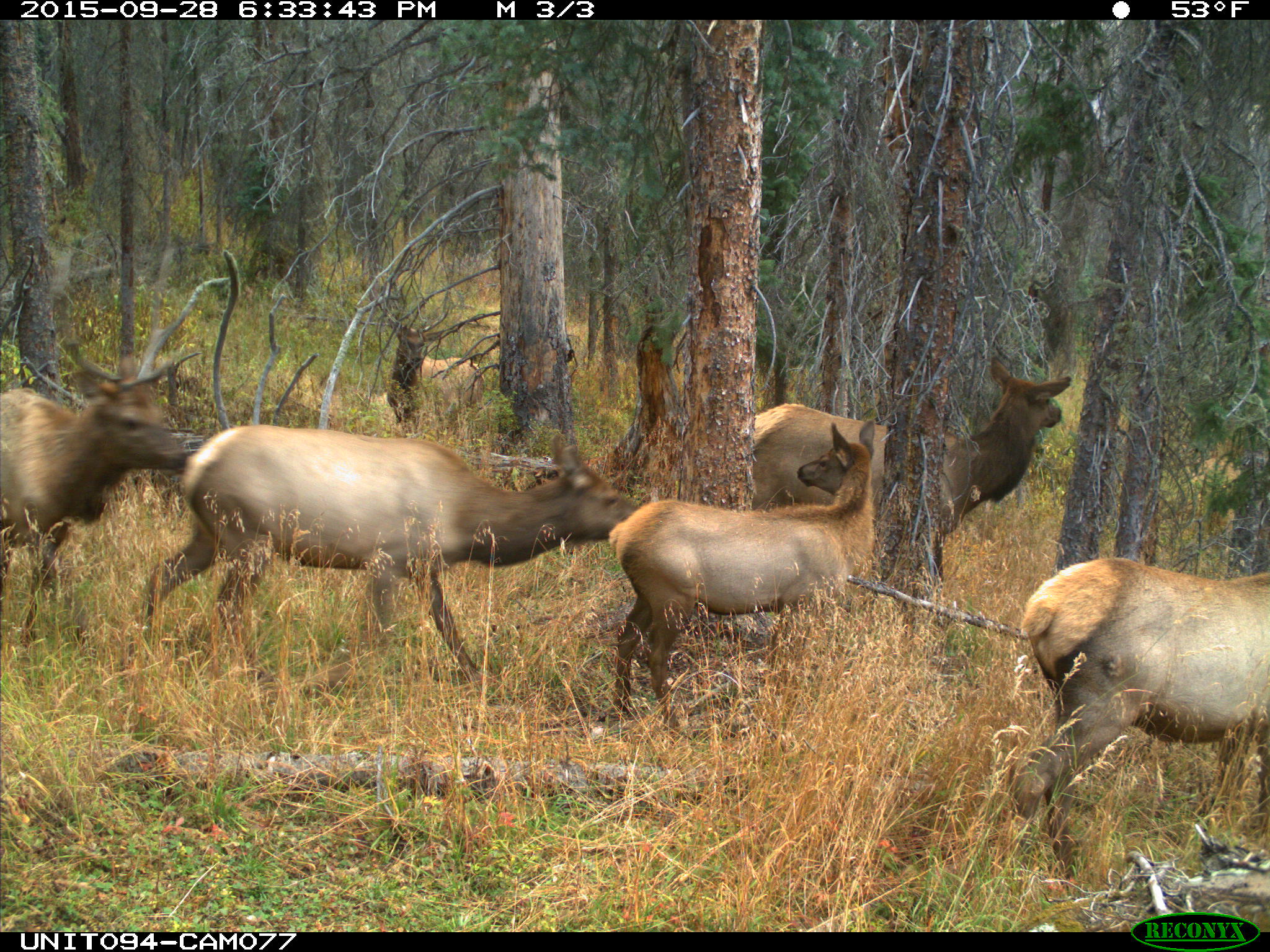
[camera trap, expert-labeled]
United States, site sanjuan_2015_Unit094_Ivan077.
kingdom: Animalia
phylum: Chordata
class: Mammalia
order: Artiodactyla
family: Cervidae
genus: Cervus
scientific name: Cervus elaphus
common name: red deer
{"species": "Cervus elaphus (red deer)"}